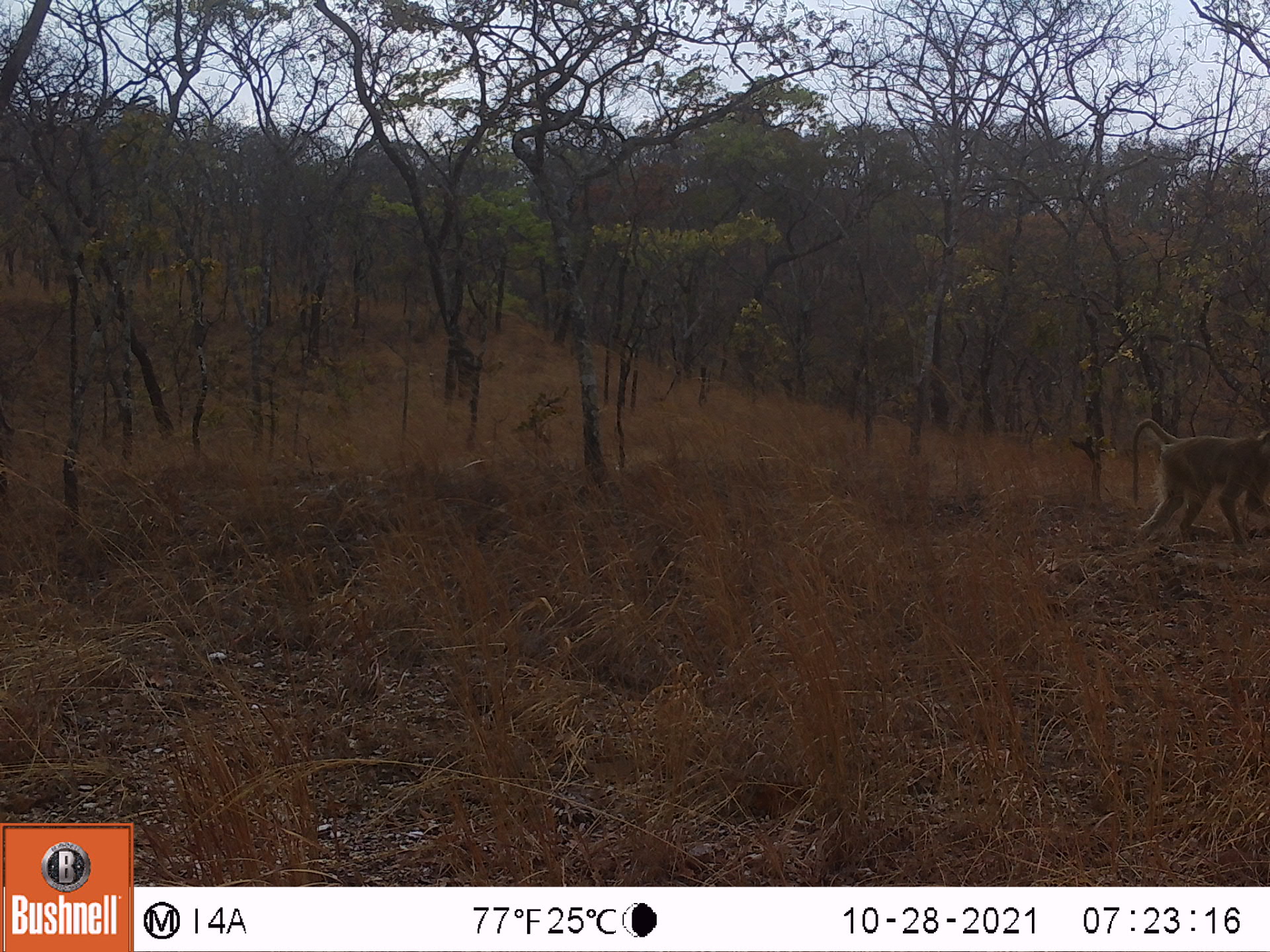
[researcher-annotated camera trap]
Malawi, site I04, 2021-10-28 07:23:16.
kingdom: Animalia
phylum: Chordata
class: Mammalia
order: Primates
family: Cercopithecidae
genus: Papio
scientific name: Papio cynocephalus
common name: yellow baboon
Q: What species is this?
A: Yellow baboon (Papio cynocephalus).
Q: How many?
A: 1.